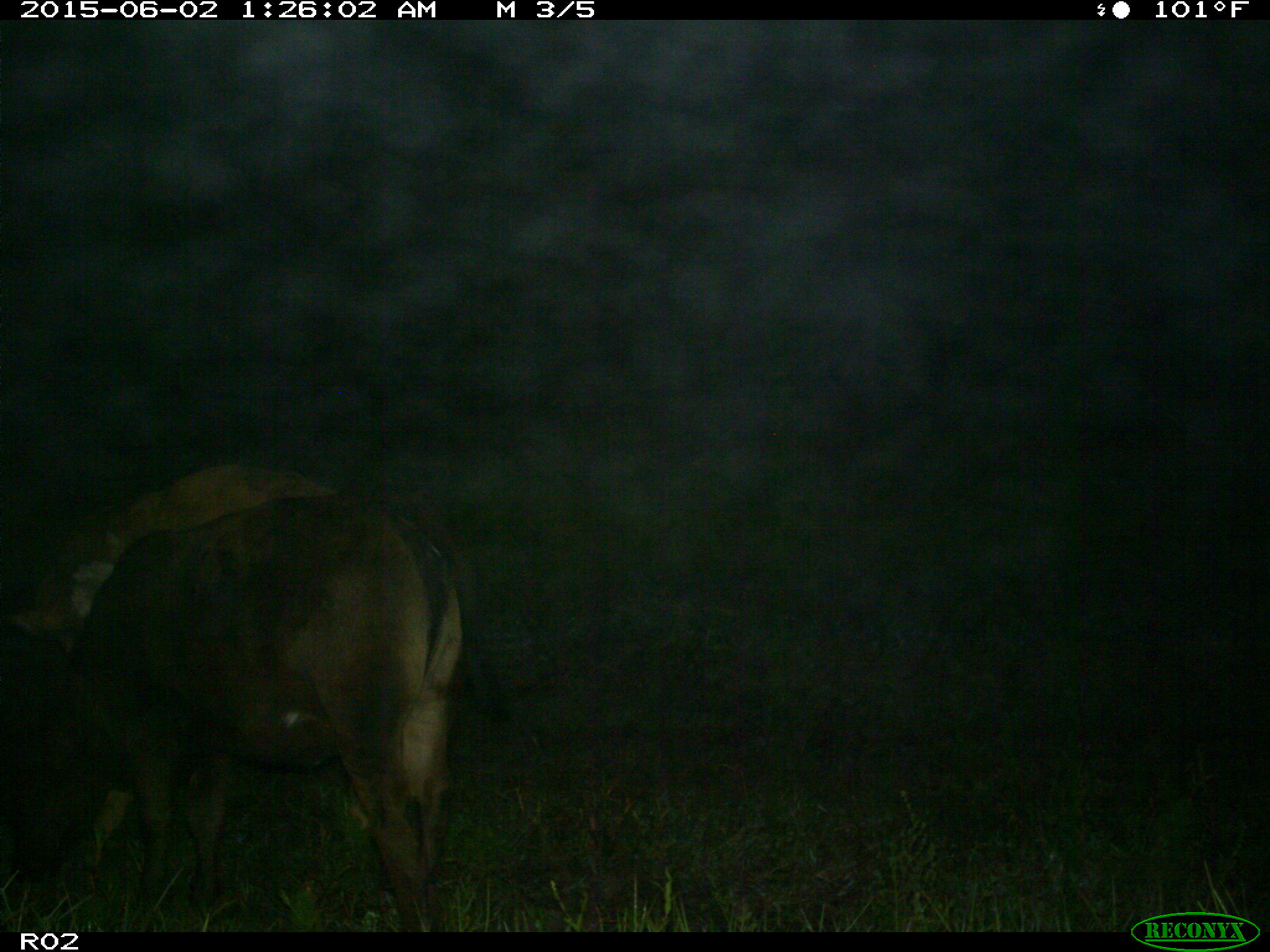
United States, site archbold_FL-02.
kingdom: Animalia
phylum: Chordata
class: Mammalia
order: Artiodactyla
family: Bovidae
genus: Bos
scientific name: Bos taurus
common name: domestic cow